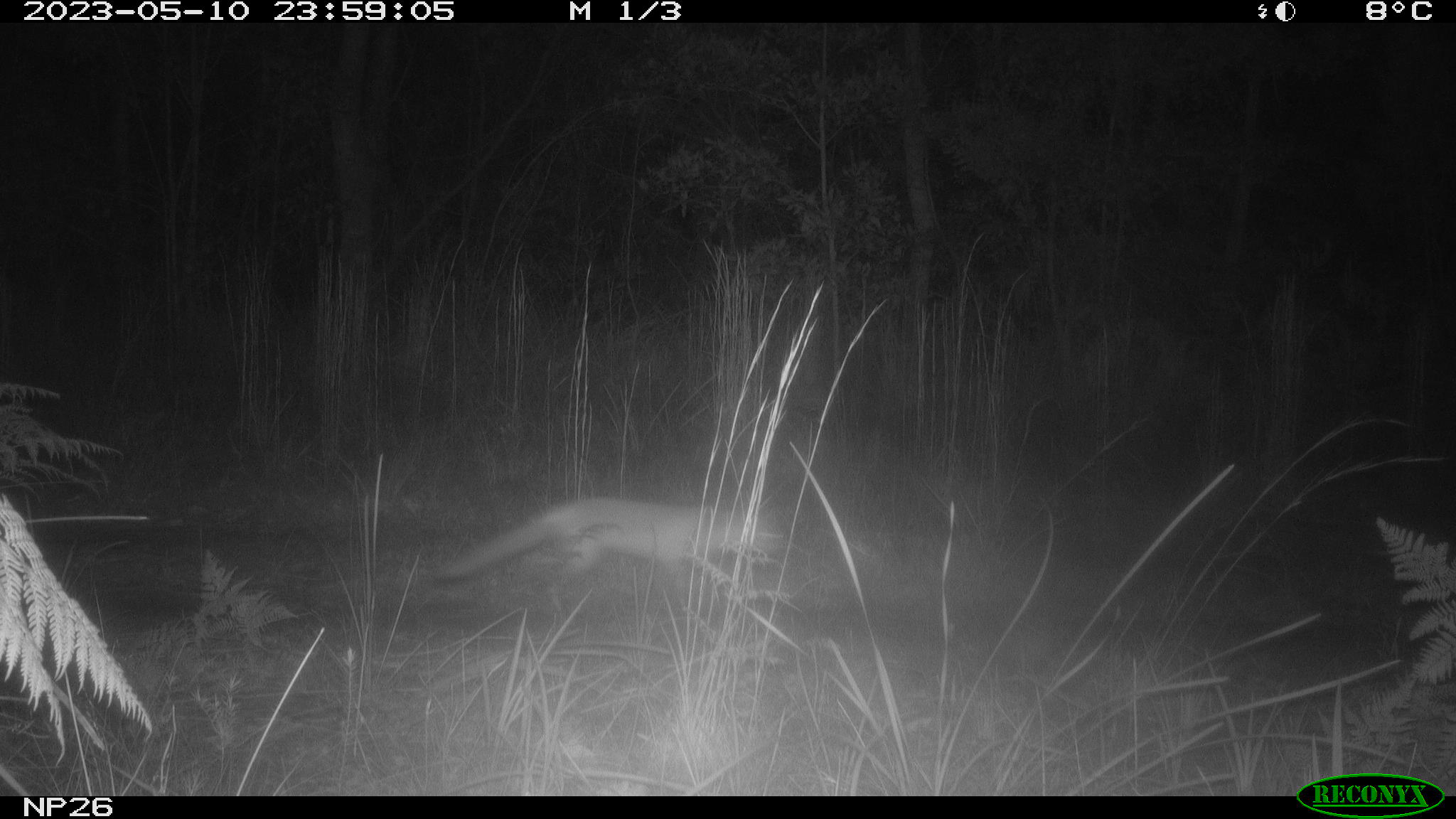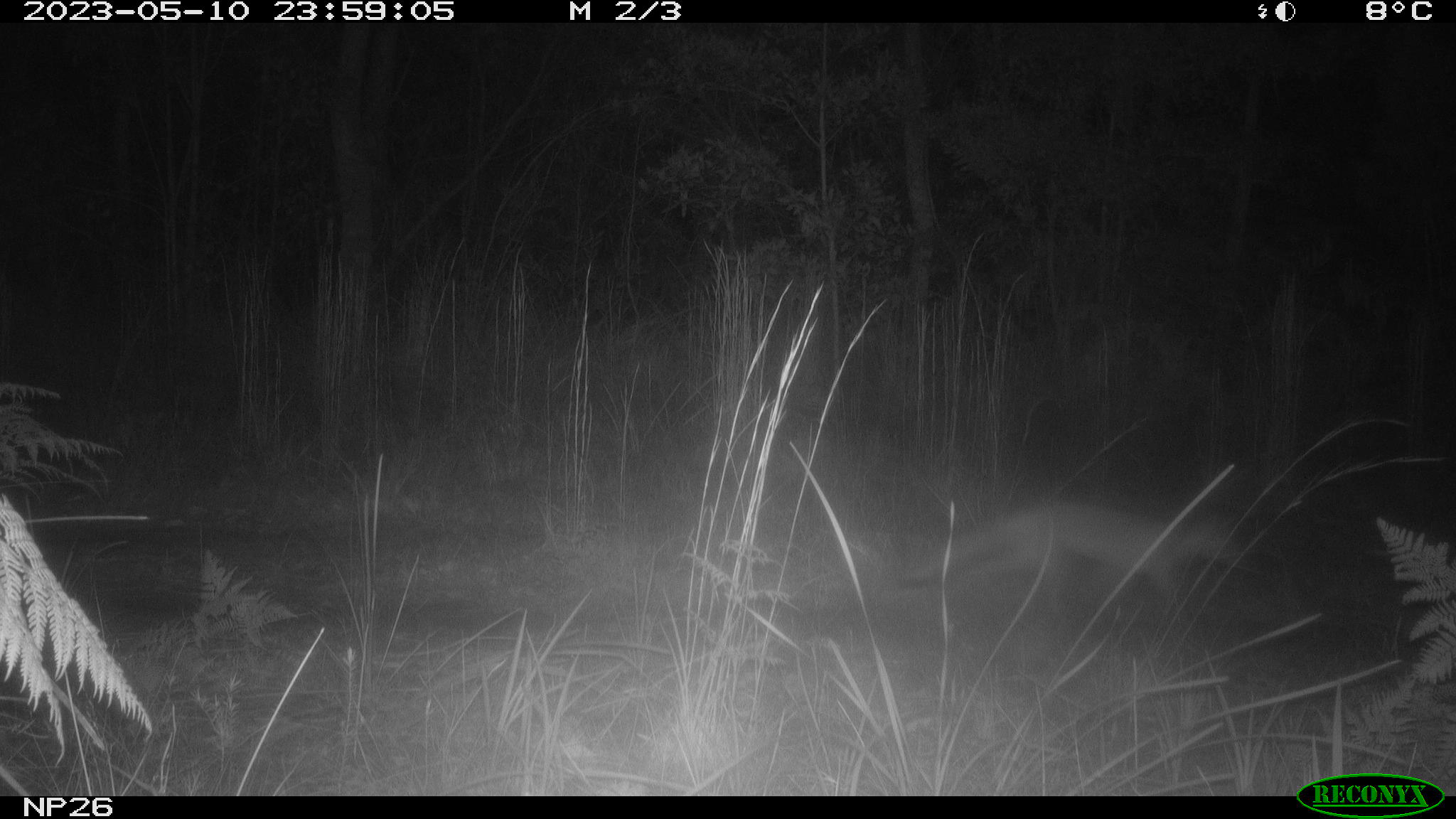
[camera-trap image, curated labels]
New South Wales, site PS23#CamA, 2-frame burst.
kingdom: Animalia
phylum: Chordata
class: Mammalia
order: Carnivora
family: Canidae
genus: Vulpes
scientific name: Vulpes vulpes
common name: red fox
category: fox